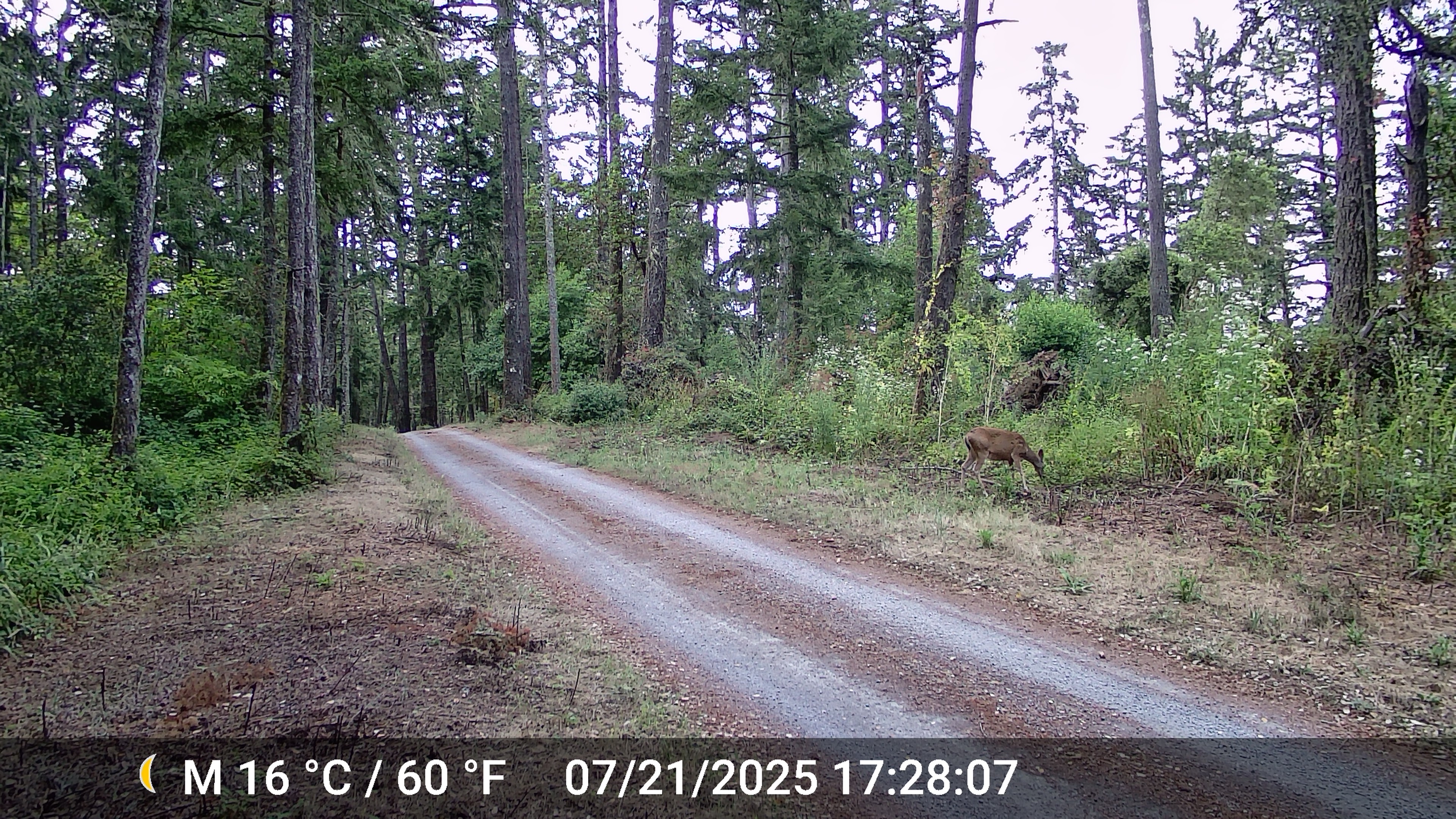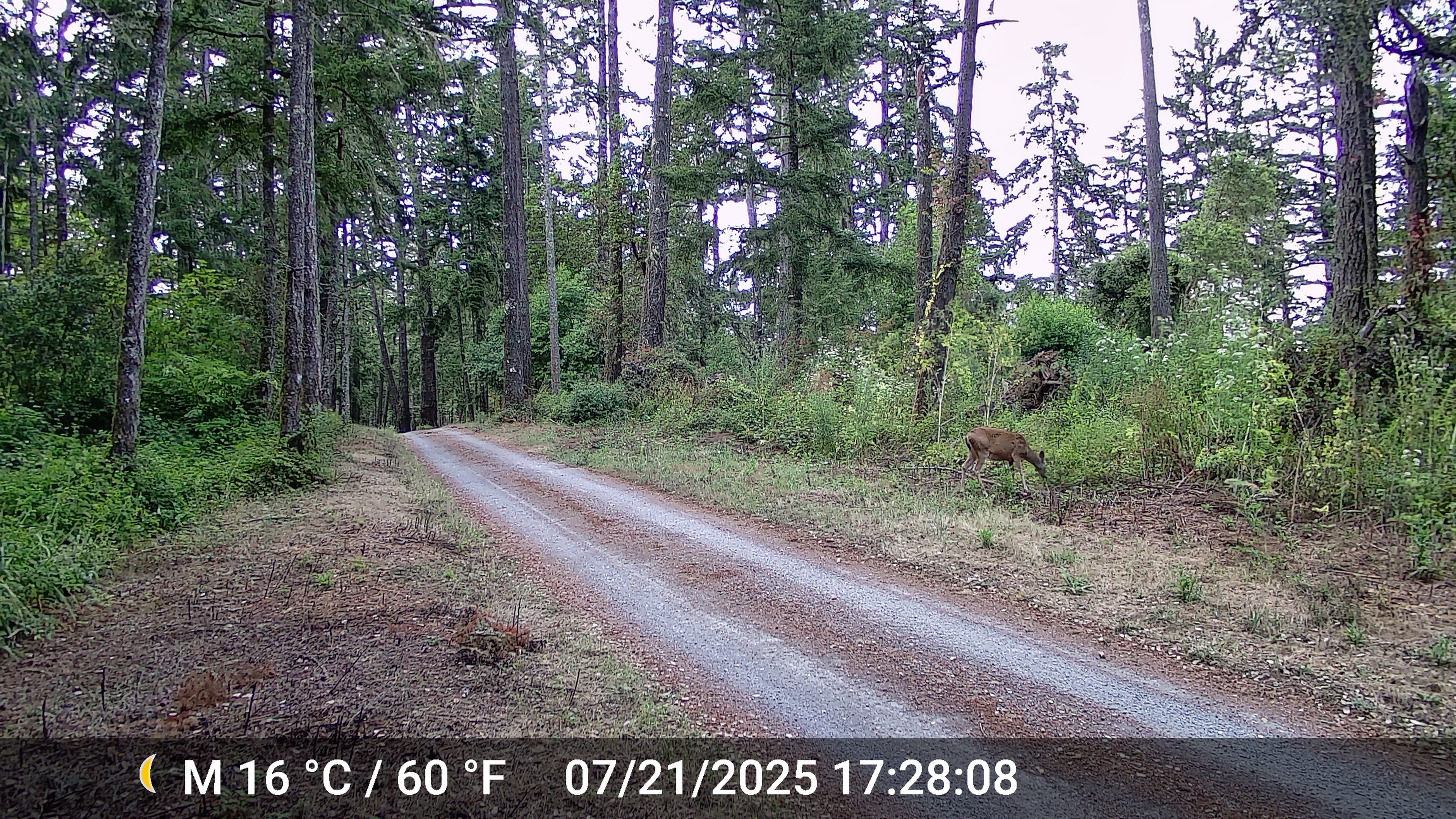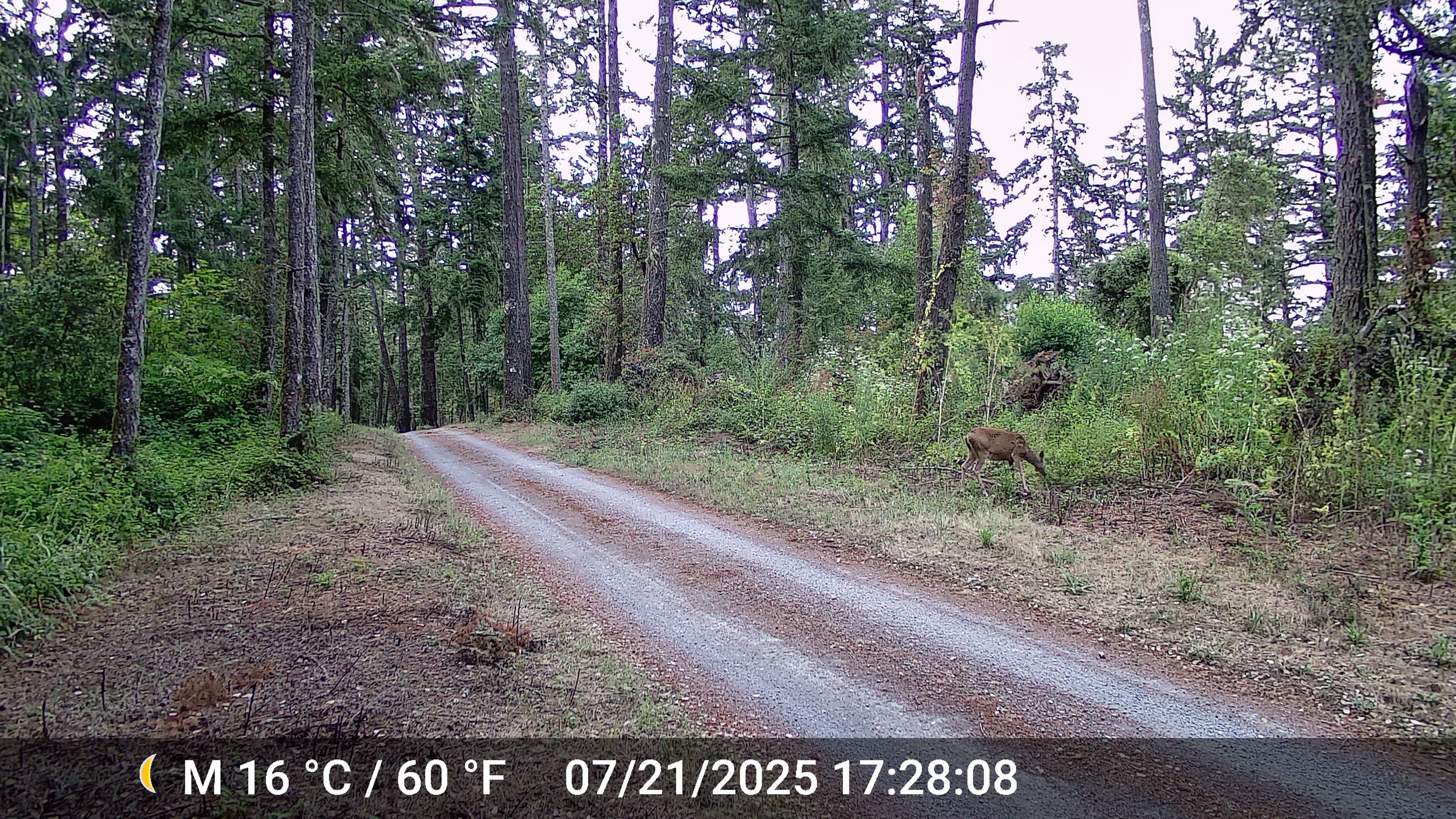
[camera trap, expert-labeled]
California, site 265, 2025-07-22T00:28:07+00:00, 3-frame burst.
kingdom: Animalia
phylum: Chordata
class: Mammalia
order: Artiodactyla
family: Cervidae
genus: Odocoileus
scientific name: Odocoileus hemionus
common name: mule deer